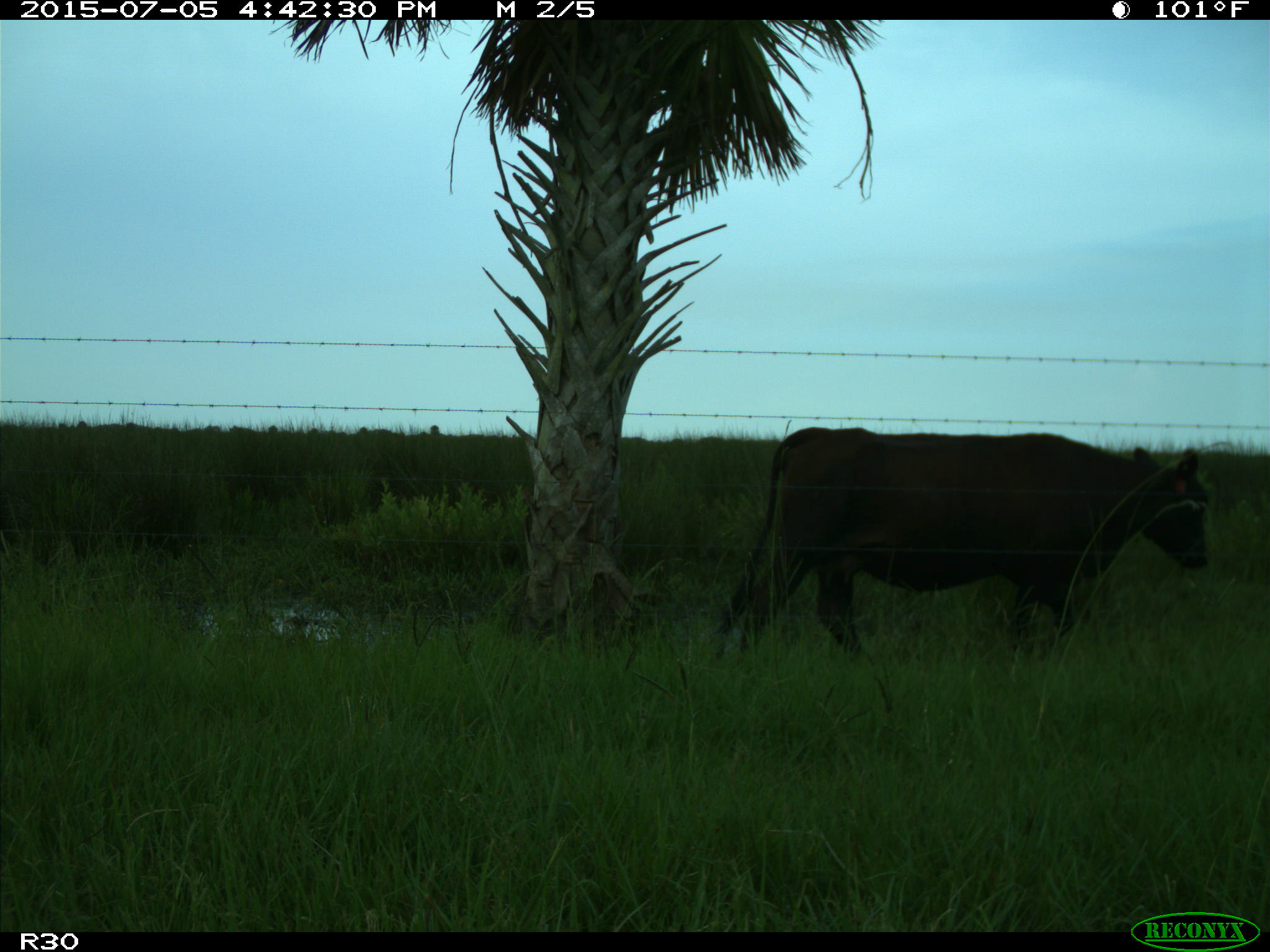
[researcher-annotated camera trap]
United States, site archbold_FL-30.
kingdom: Animalia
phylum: Chordata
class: Mammalia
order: Artiodactyla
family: Bovidae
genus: Bos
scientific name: Bos taurus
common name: domestic cow